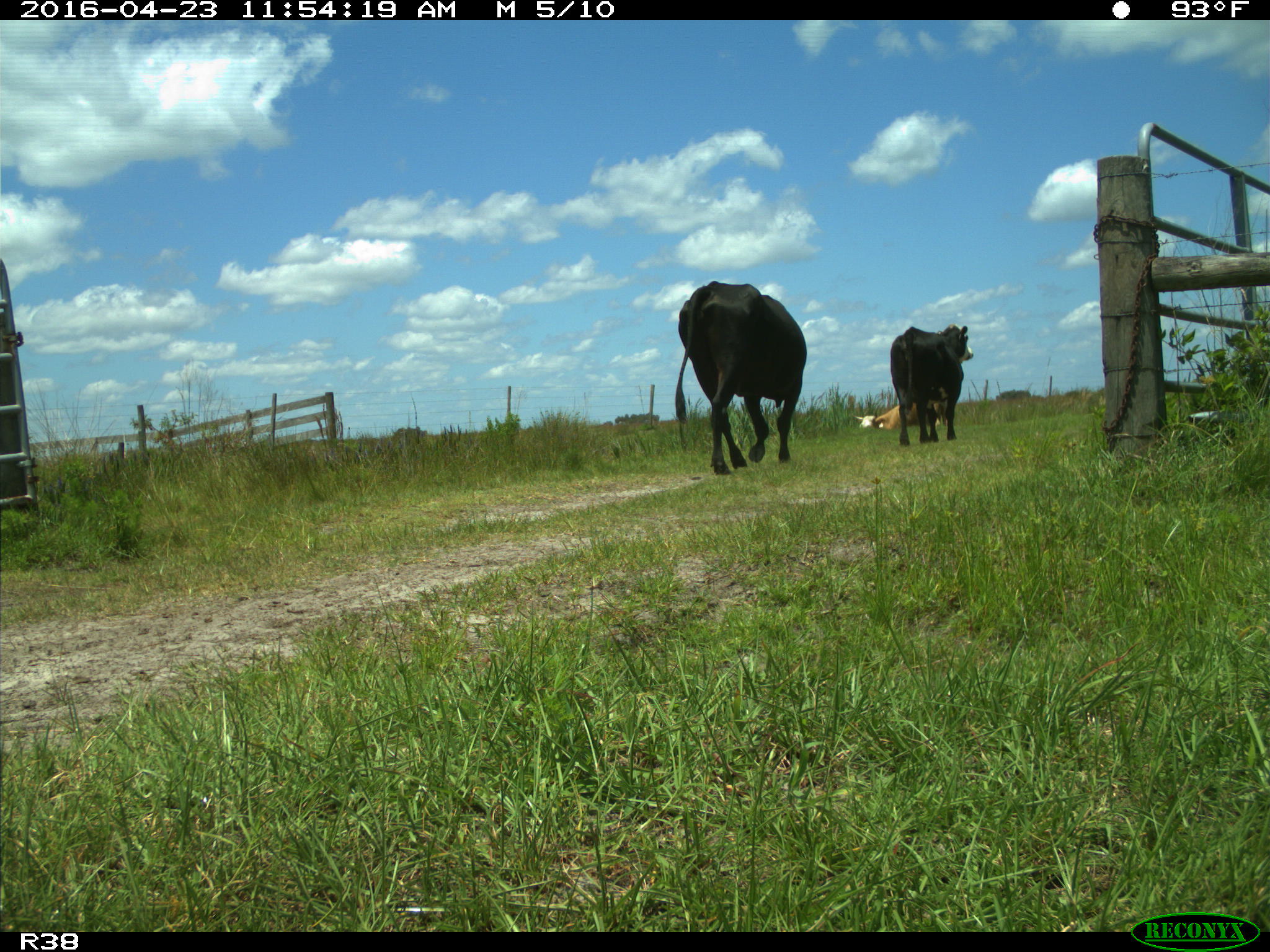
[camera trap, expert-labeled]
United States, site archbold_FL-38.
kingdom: Animalia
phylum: Chordata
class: Mammalia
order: Artiodactyla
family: Bovidae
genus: Bos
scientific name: Bos taurus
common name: domestic cow